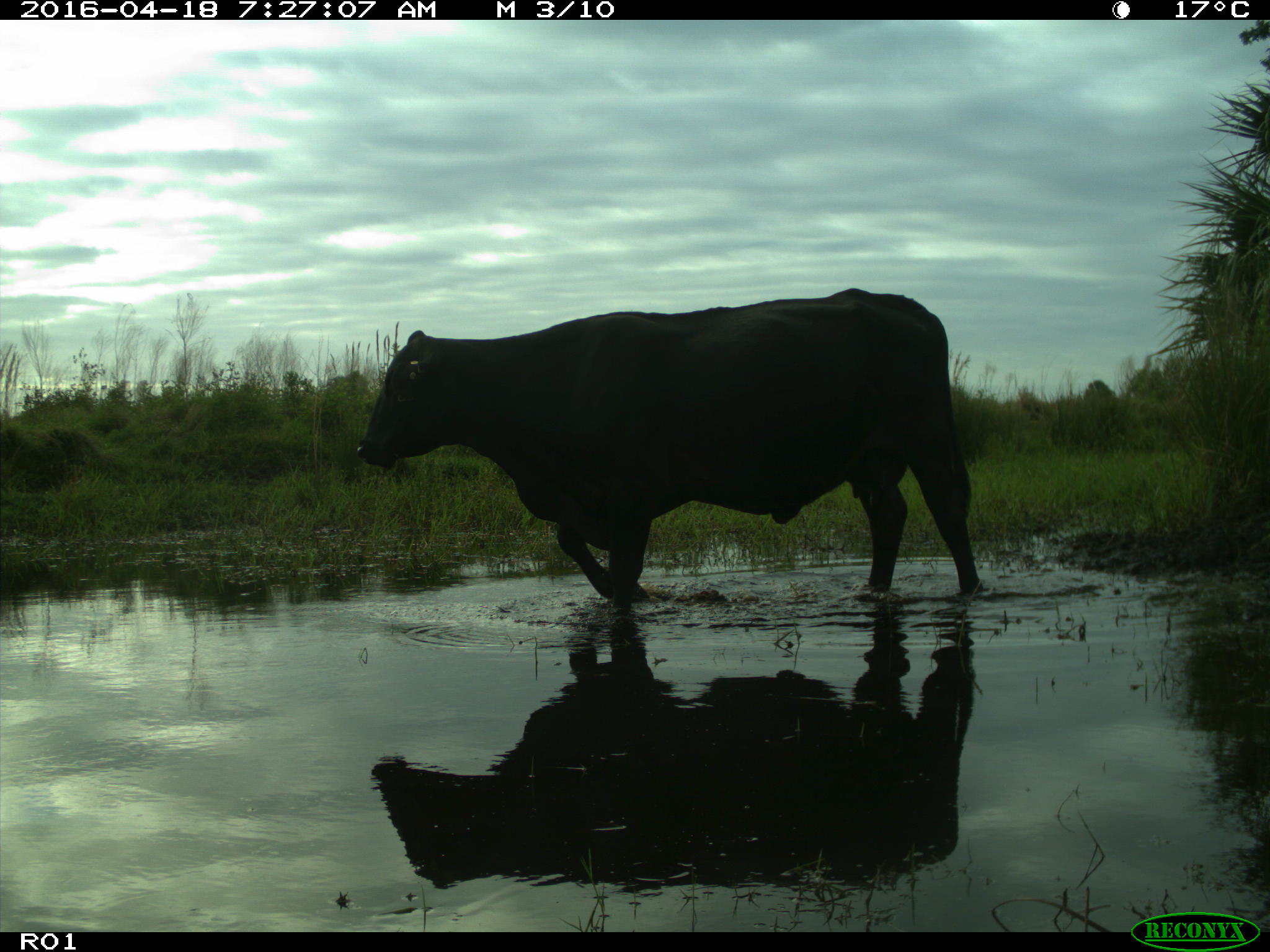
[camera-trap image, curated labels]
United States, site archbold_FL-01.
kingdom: Animalia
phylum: Chordata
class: Mammalia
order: Artiodactyla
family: Bovidae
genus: Bos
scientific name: Bos taurus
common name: domestic cow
Bos taurus (domestic cow).